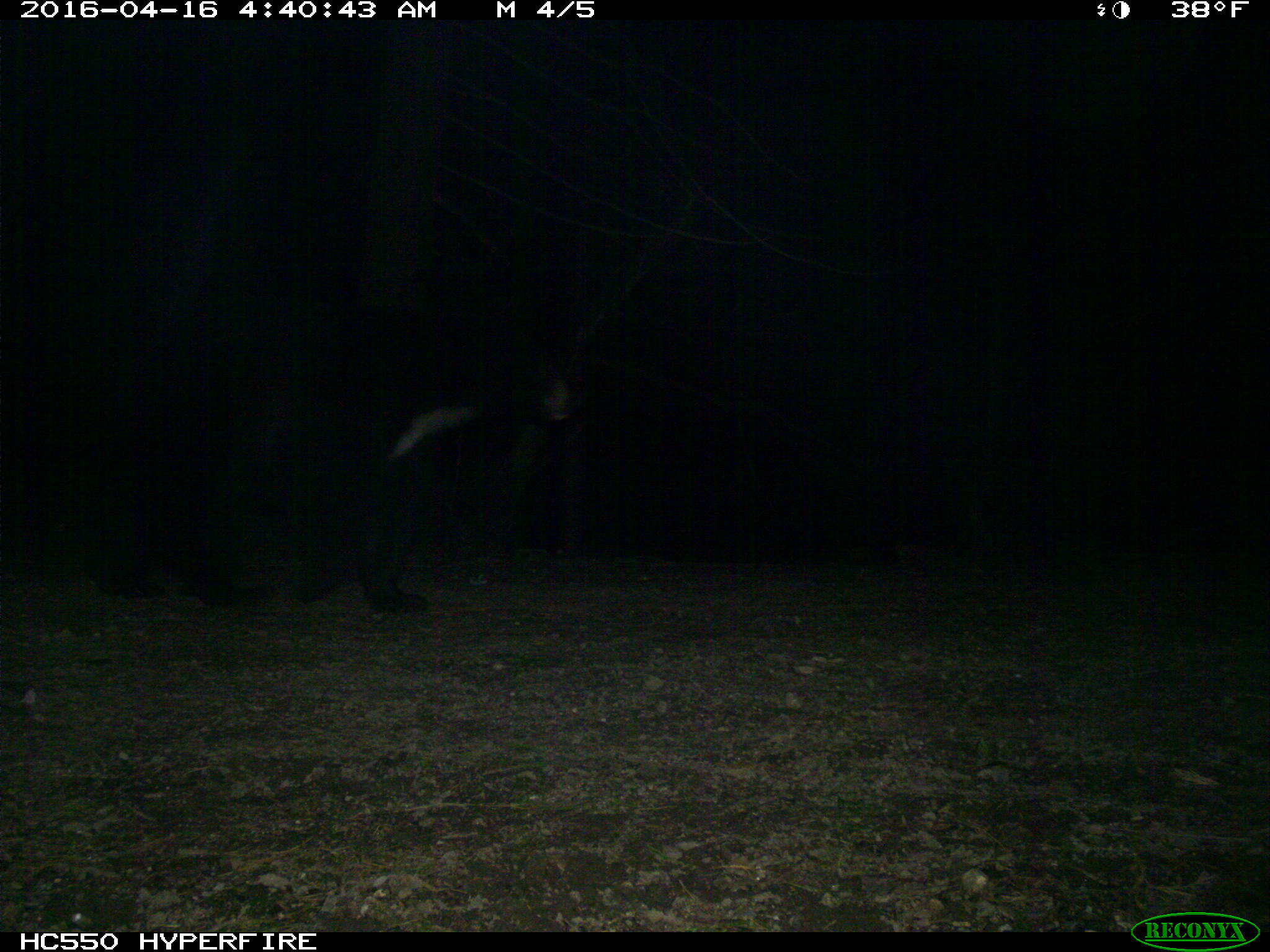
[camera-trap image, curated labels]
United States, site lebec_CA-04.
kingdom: Animalia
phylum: Chordata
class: Mammalia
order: Carnivora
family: Ursidae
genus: Ursus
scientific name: Ursus americanus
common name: american black bear